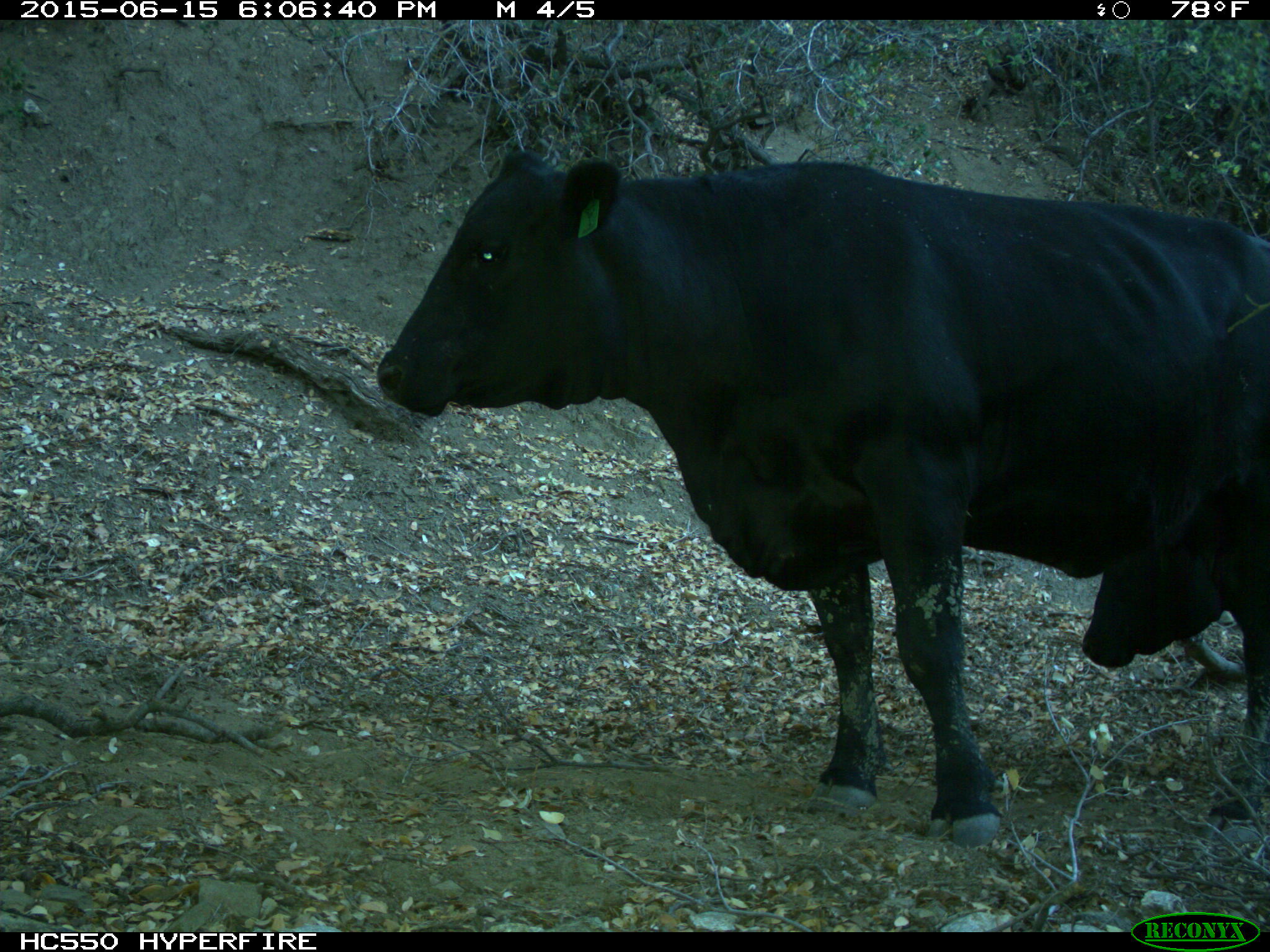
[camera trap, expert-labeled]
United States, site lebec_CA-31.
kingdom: Animalia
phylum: Chordata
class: Mammalia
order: Artiodactyla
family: Bovidae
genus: Bos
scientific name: Bos taurus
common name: domestic cow